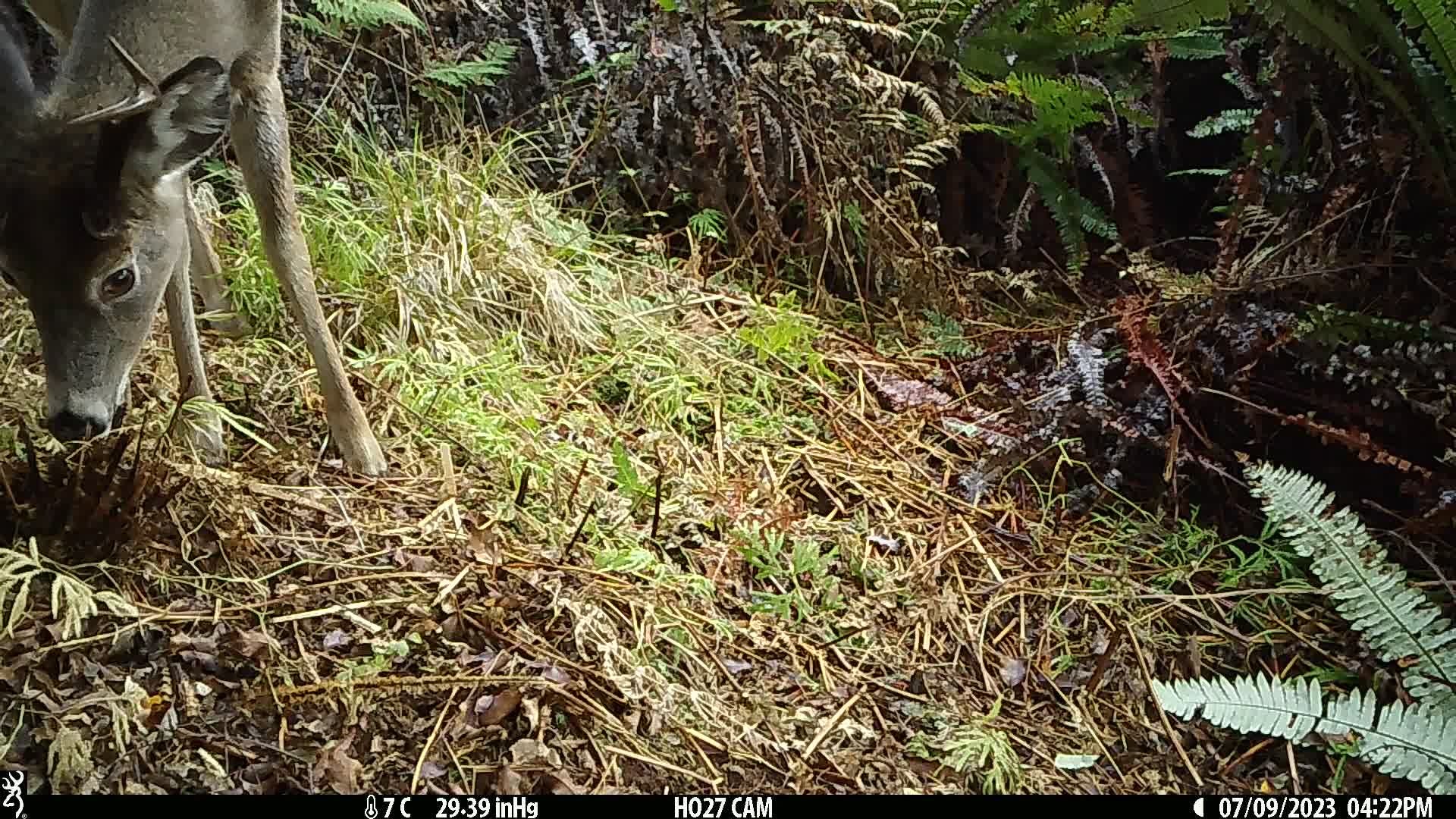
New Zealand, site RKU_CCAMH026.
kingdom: Animalia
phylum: Chordata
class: Mammalia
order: Artiodactyla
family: Cervidae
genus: Odocoileus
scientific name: Odocoileus virginianus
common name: white-tailed deer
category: white tailed deer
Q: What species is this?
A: White tailed deer (white-tailed deer) (Odocoileus virginianus).